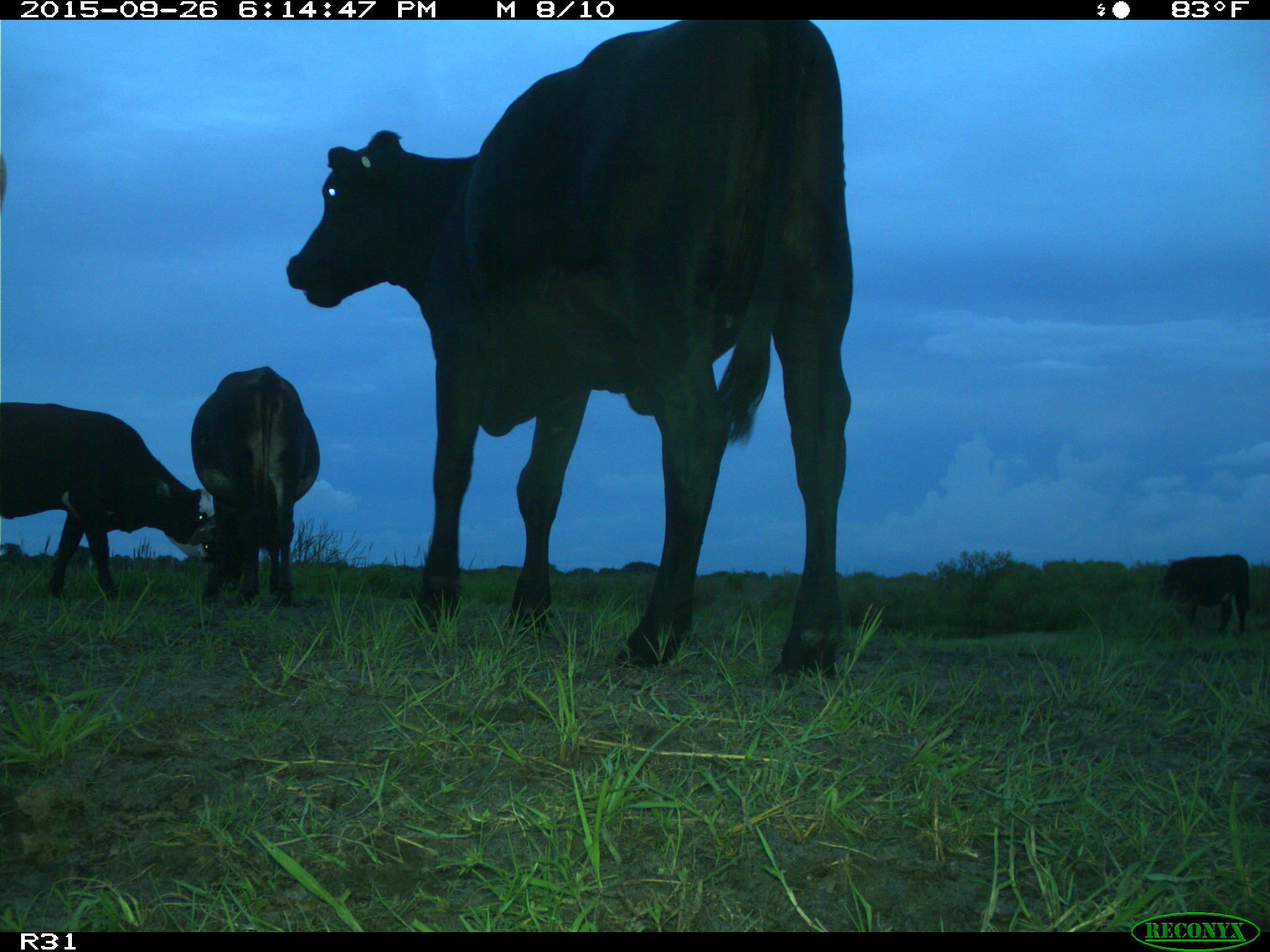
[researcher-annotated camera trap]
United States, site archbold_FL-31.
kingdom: Animalia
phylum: Chordata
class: Mammalia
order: Artiodactyla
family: Bovidae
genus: Bos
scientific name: Bos taurus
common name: domestic cow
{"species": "Bos taurus (domestic cow)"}